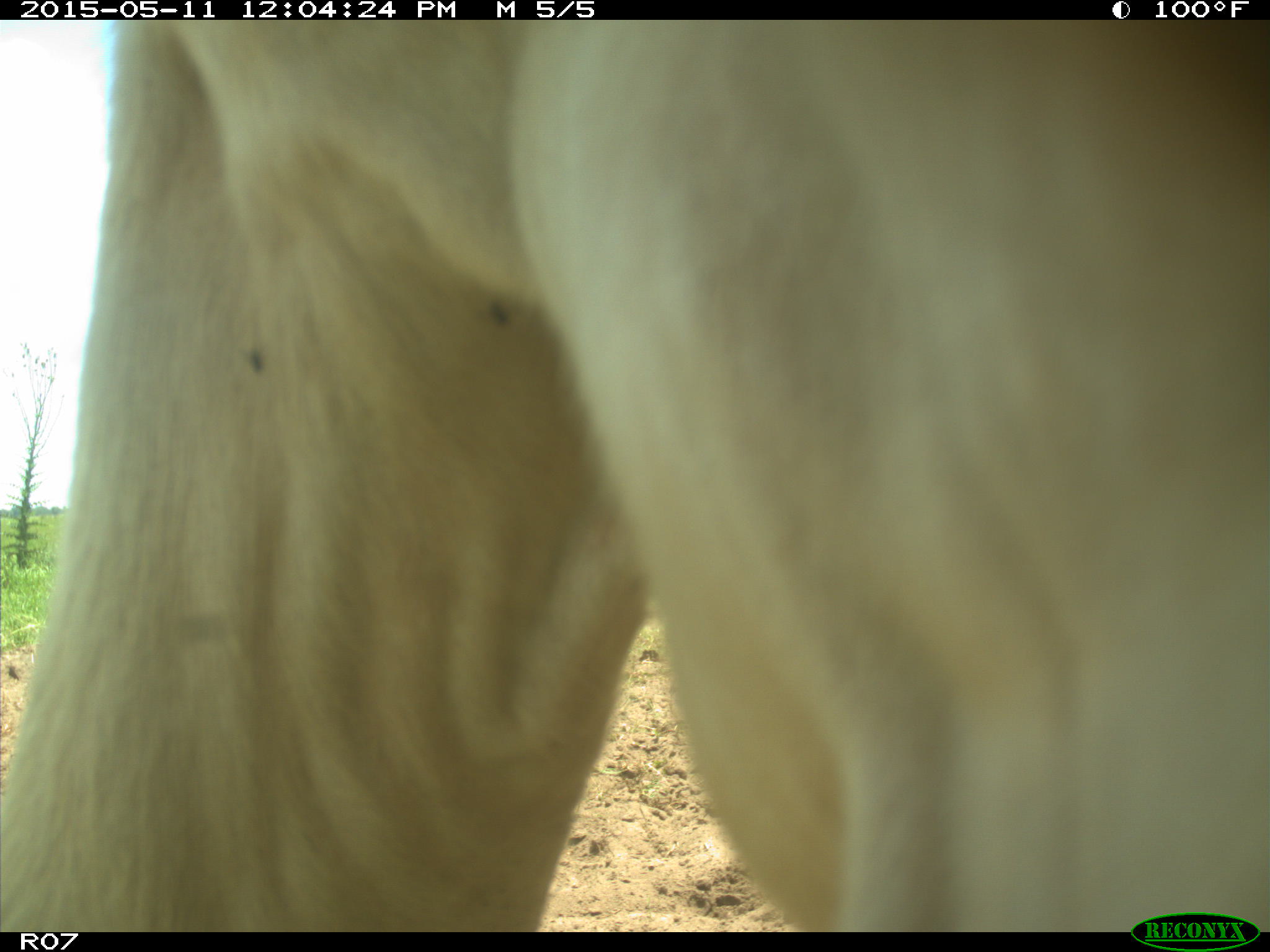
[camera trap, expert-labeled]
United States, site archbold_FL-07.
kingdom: Animalia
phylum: Chordata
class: Mammalia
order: Artiodactyla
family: Bovidae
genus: Bos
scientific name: Bos taurus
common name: domestic cow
Bos taurus (domestic cow).